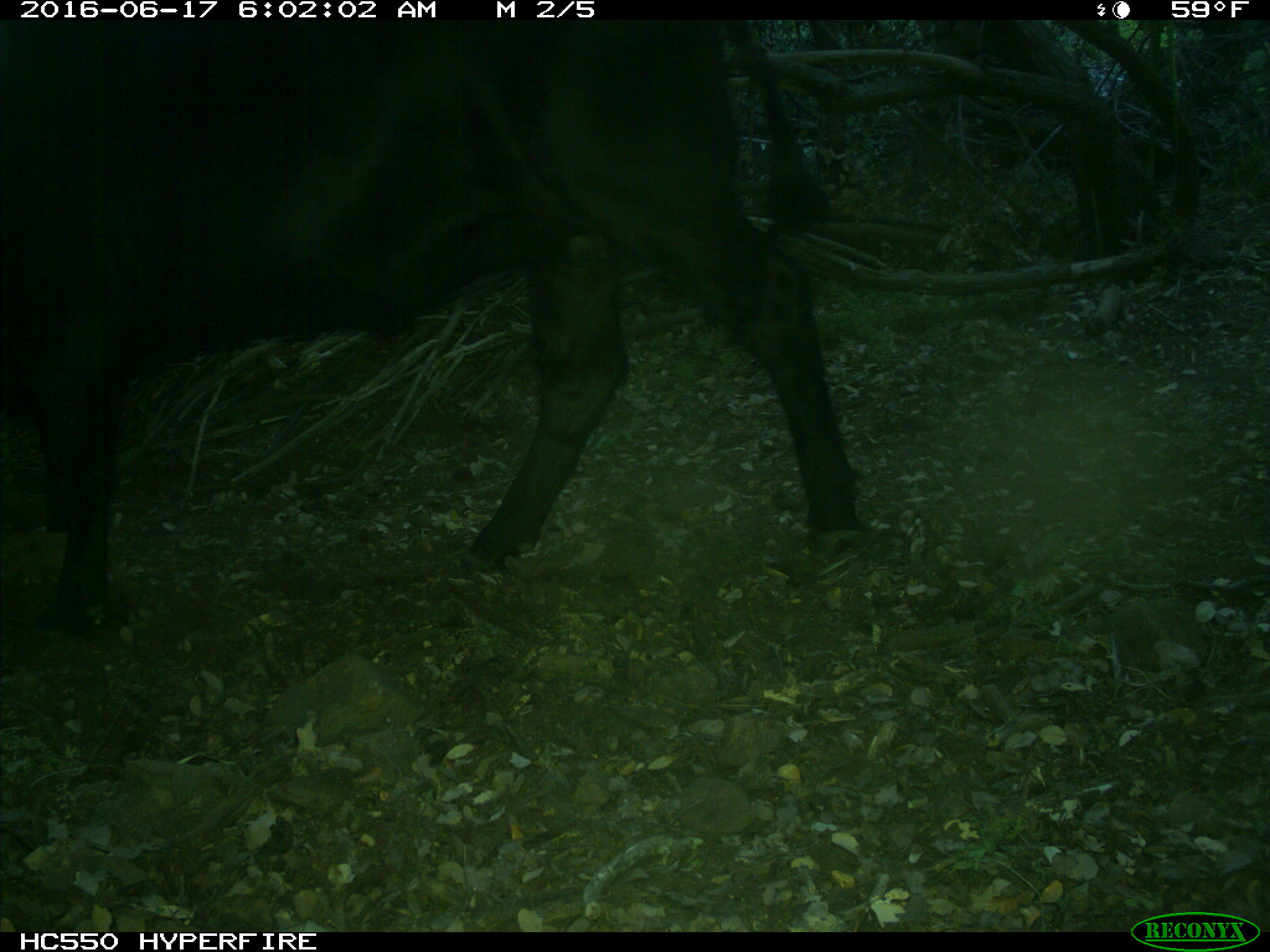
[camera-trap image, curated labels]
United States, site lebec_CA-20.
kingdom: Animalia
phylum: Chordata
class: Mammalia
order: Artiodactyla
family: Bovidae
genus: Bos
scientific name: Bos taurus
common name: domestic cow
Bos taurus (domestic cow).